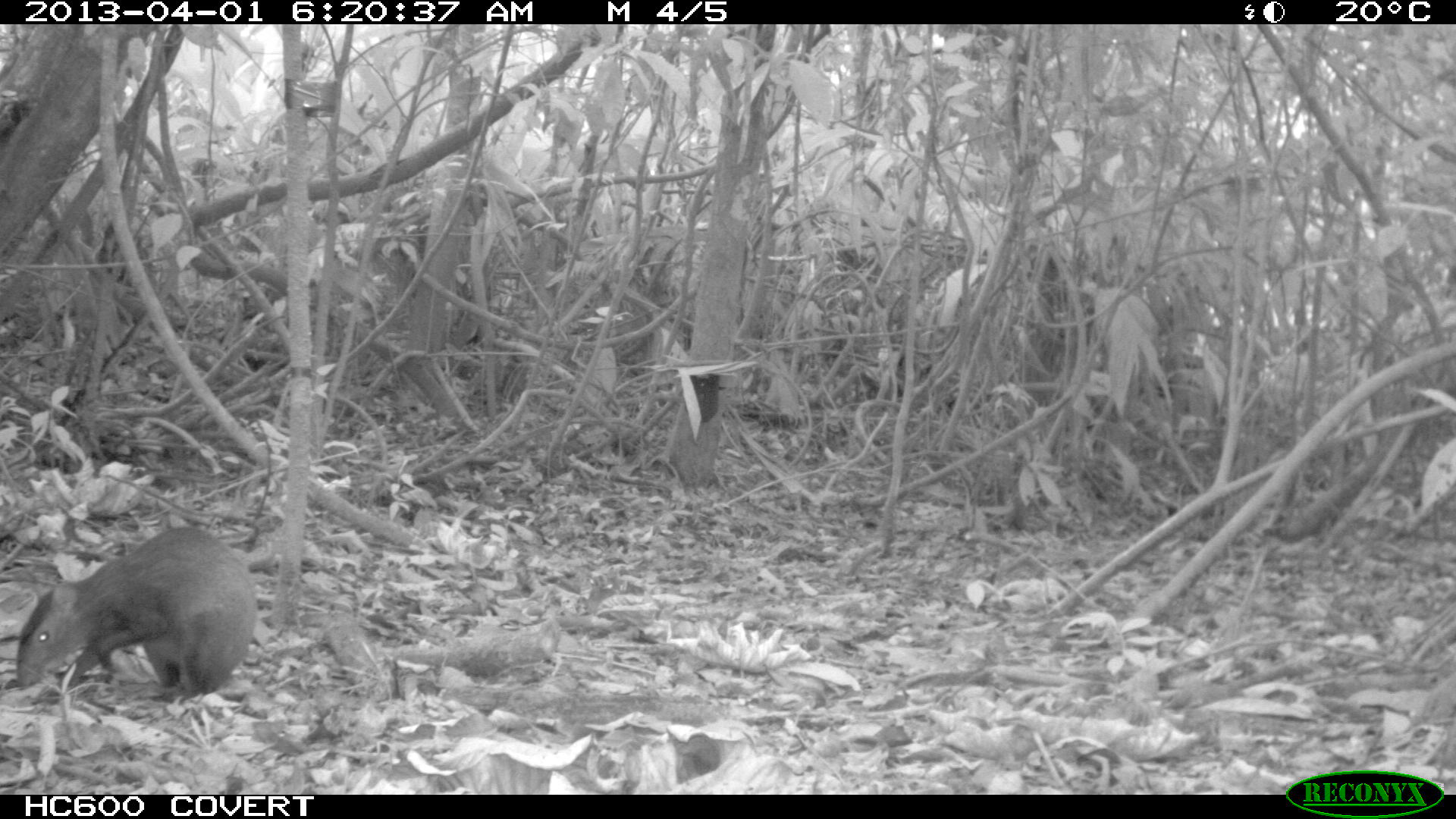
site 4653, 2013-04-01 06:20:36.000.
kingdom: Animalia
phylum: Chordata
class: Mammalia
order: Rodentia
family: Dasyproctidae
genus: Dasyprocta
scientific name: Dasyprocta leporina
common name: red-rumped agouti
Dasyprocta leporina (red-rumped agouti), count 1, age adult.